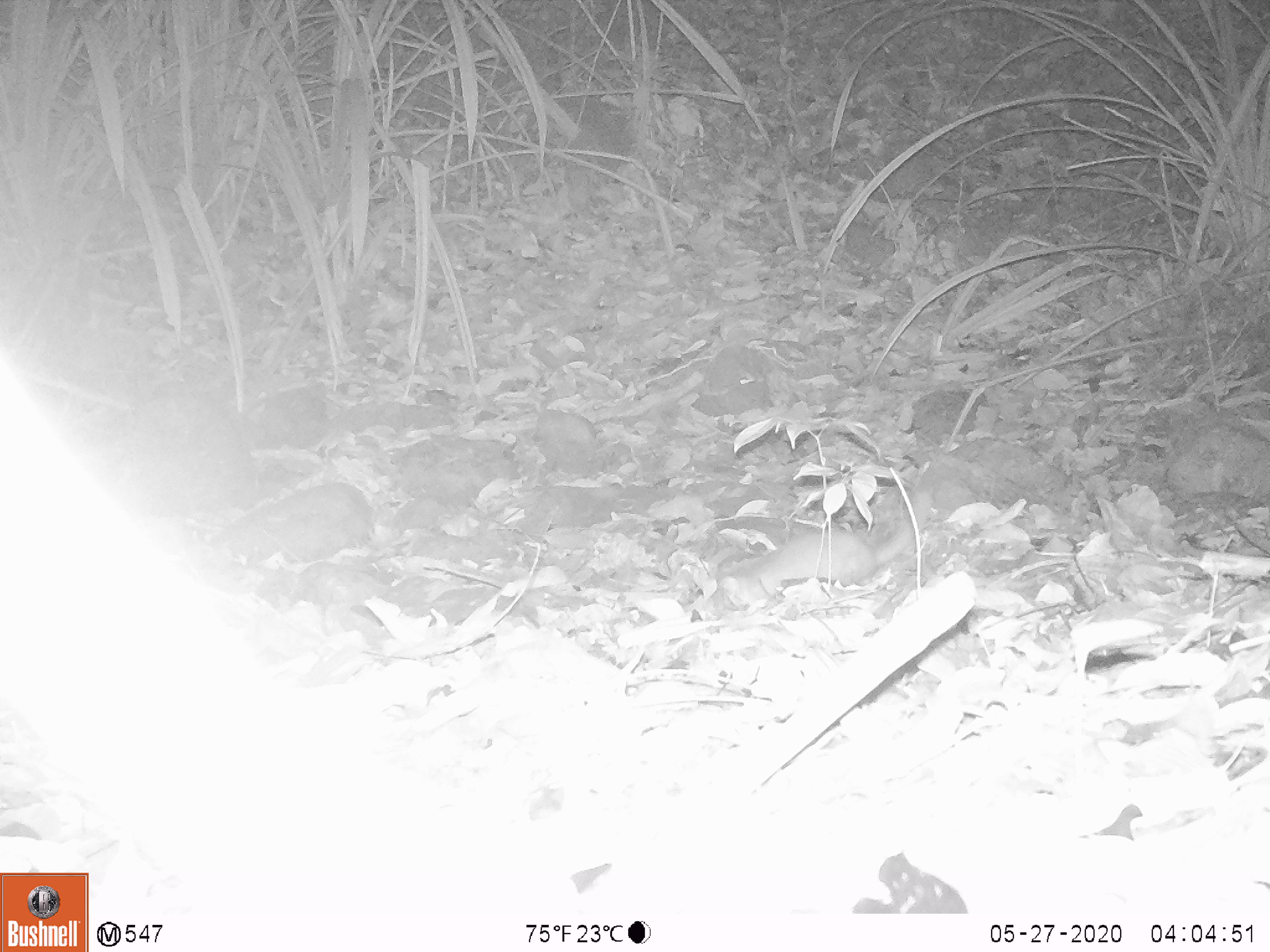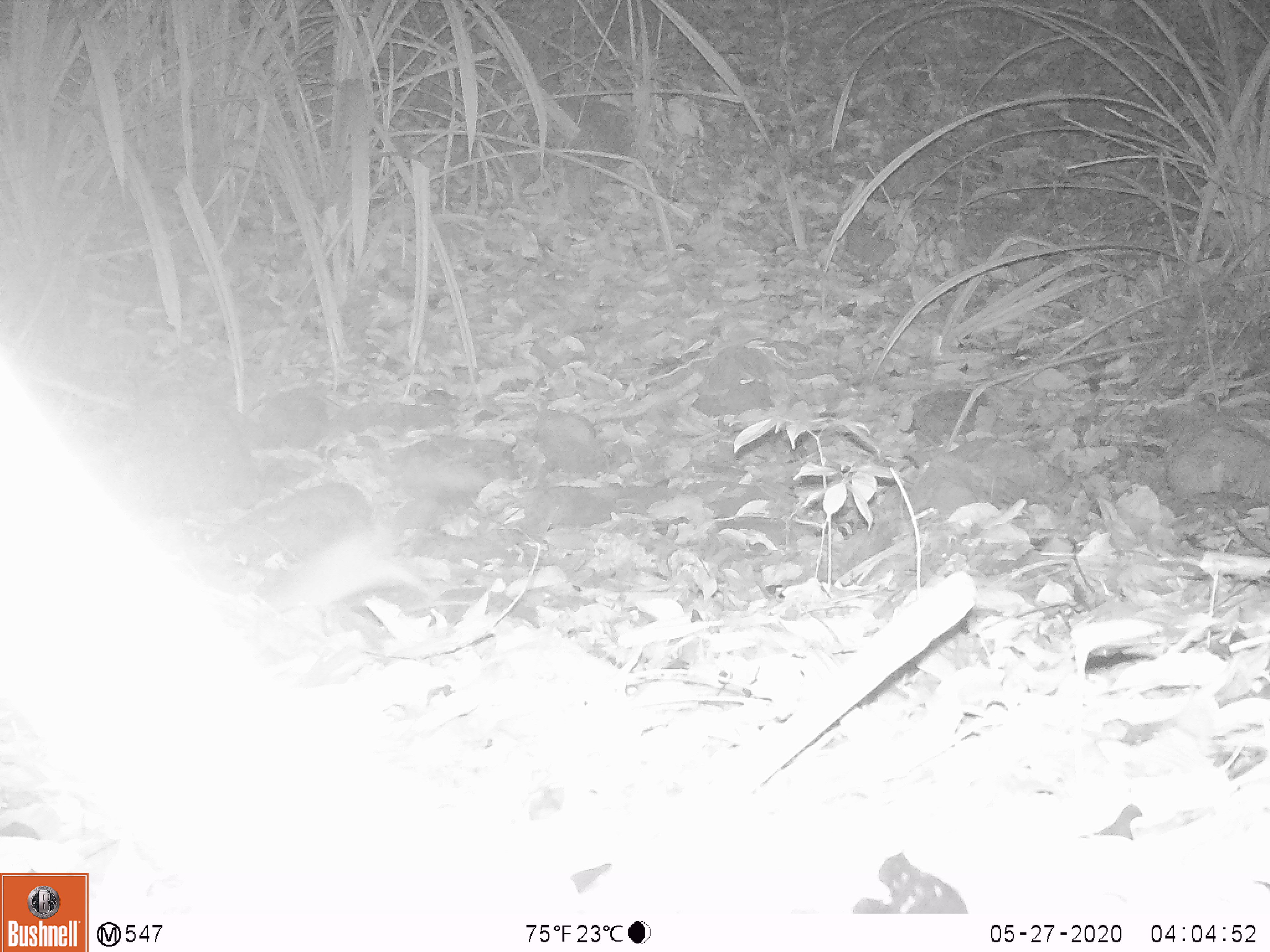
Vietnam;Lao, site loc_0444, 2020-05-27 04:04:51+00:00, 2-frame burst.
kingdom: Animalia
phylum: Chordata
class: Mammalia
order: Carnivora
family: Mustelidae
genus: Melogale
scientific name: Melogale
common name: ferret badger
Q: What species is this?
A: Ferret badger (Melogale).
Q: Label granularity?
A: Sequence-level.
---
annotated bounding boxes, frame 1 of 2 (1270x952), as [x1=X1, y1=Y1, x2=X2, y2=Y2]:
ferret badger: [x1=719, y1=486, x2=931, y2=601]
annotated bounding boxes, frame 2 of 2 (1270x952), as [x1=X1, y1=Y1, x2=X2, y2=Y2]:
ferret badger: [x1=270, y1=524, x2=434, y2=607]